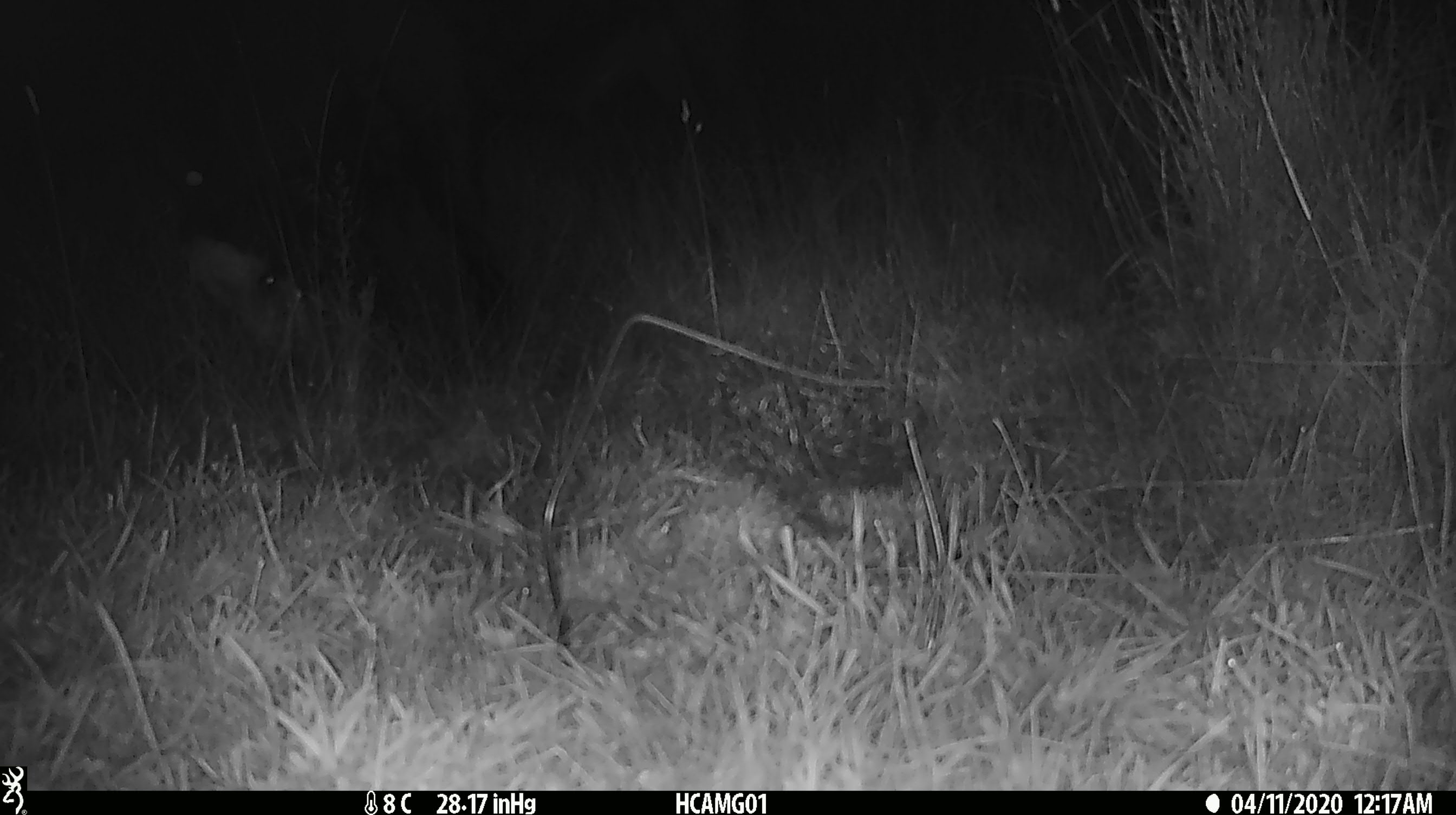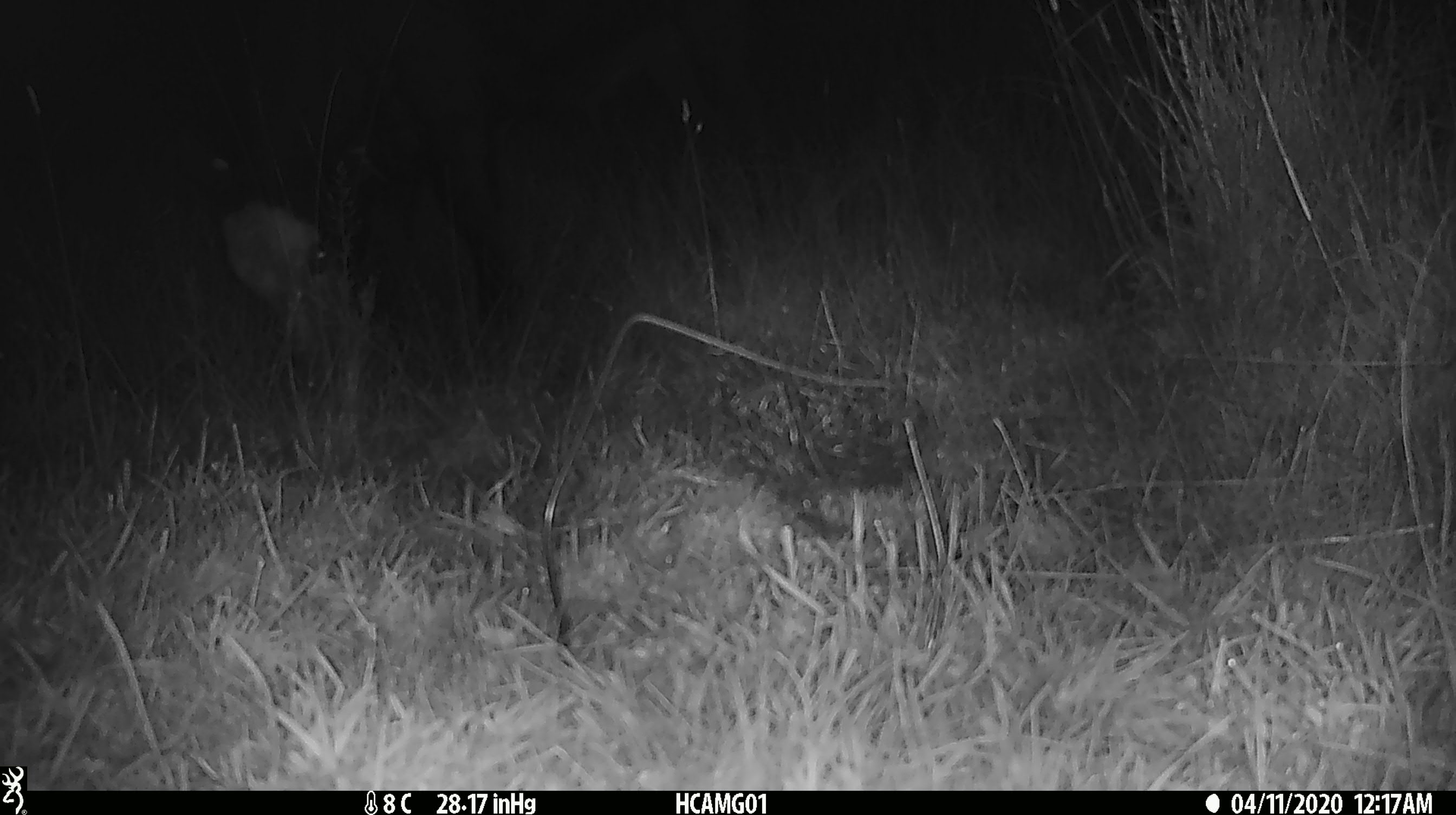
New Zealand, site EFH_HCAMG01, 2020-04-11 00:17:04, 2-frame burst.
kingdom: Animalia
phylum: Chordata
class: Mammalia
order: Artiodactyla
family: Bovidae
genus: Bos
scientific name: Bos taurus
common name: domestic cow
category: cow